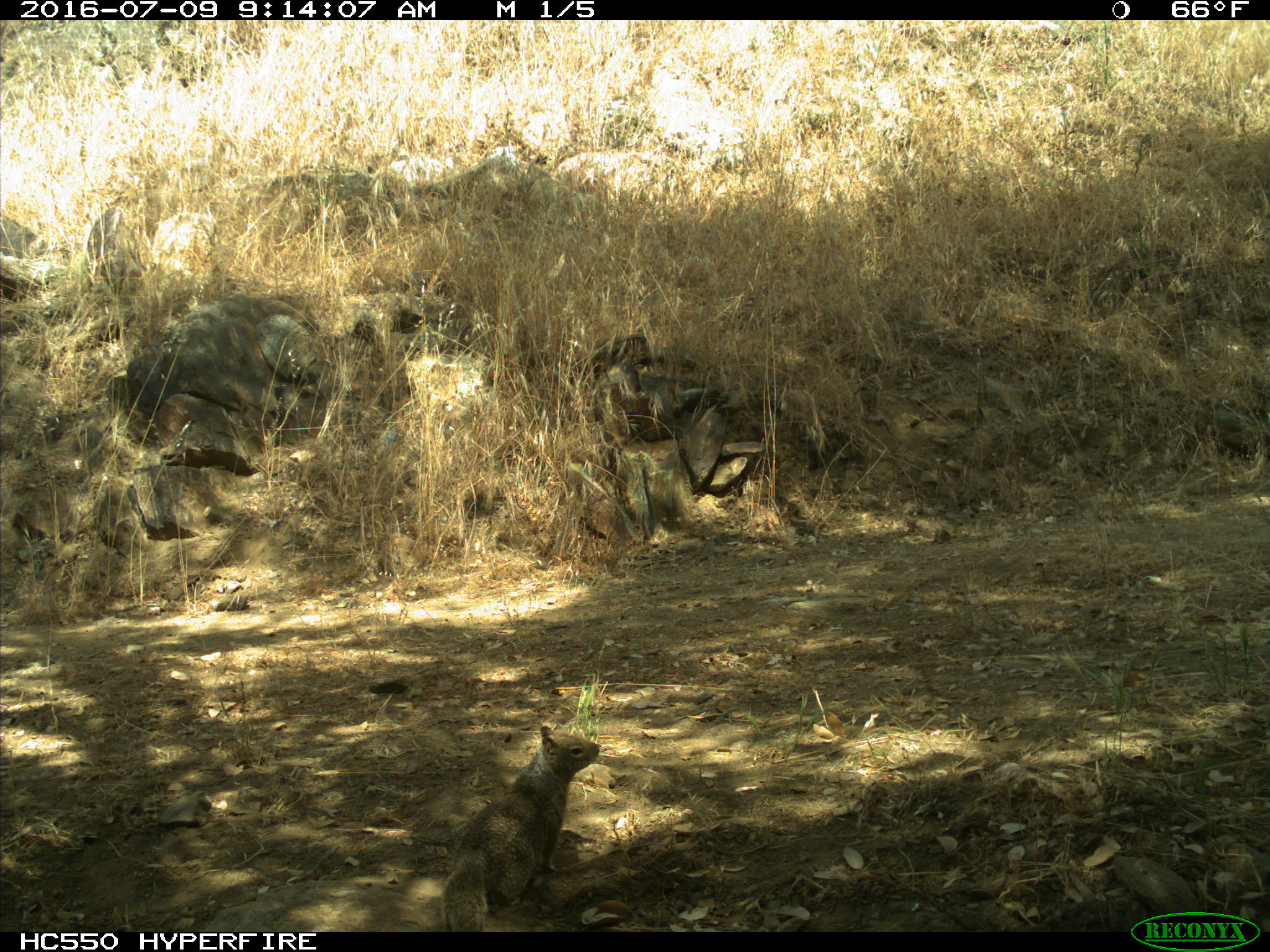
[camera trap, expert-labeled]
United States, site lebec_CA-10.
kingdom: Animalia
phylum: Chordata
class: Mammalia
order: Rodentia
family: Sciuridae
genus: Otospermophilus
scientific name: Otospermophilus beecheyi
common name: california ground squirrel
Otospermophilus beecheyi (california ground squirrel).